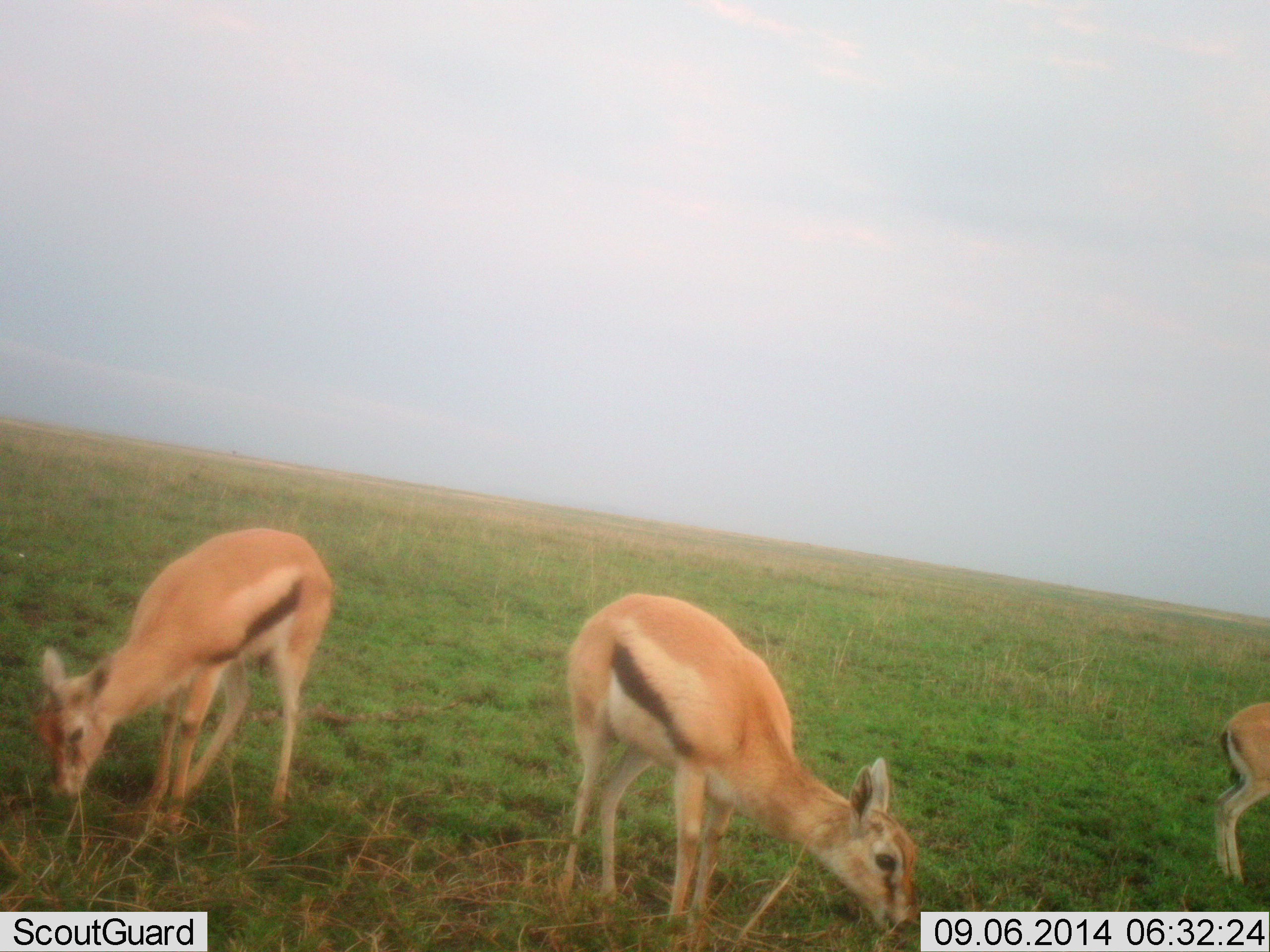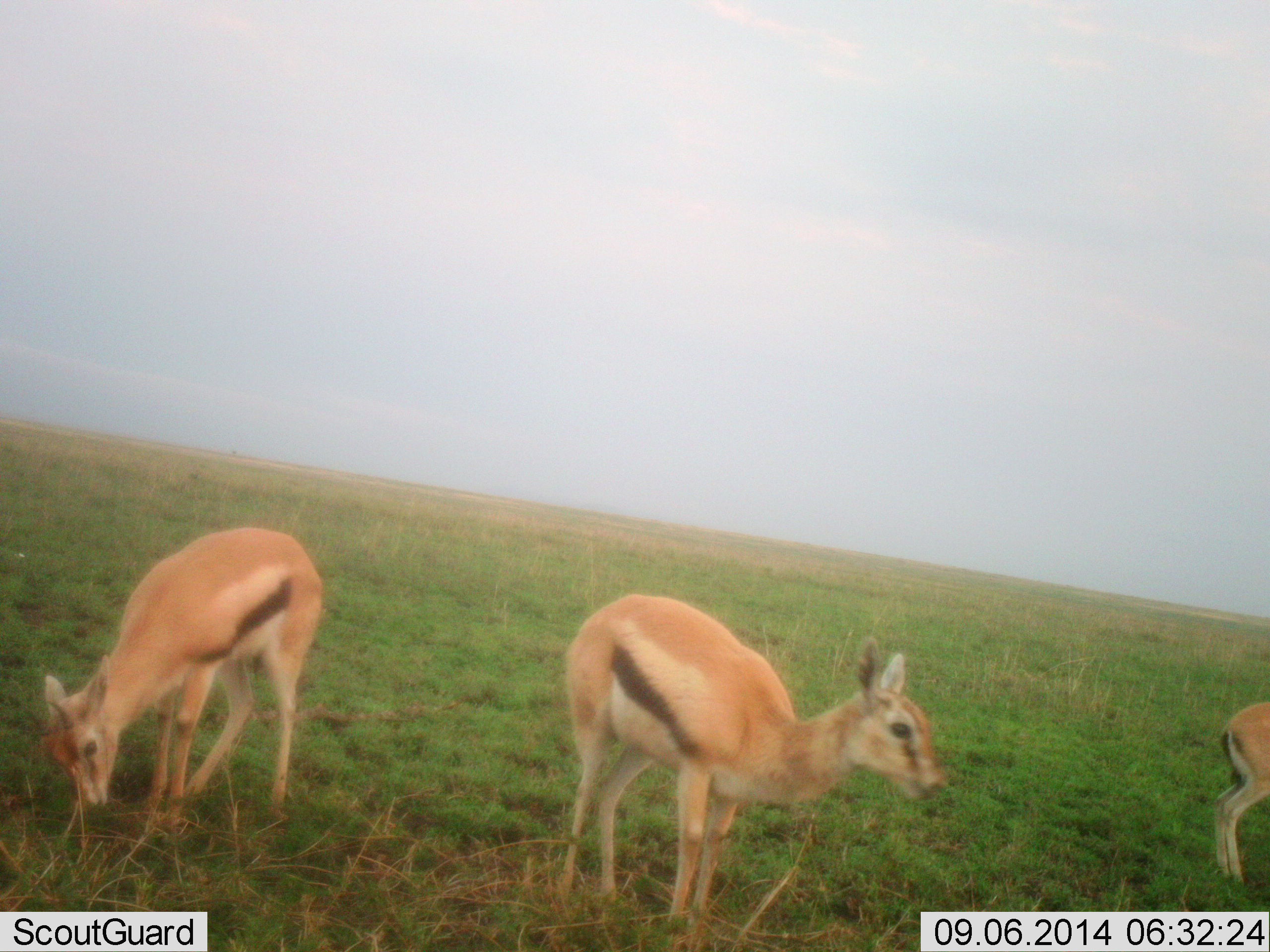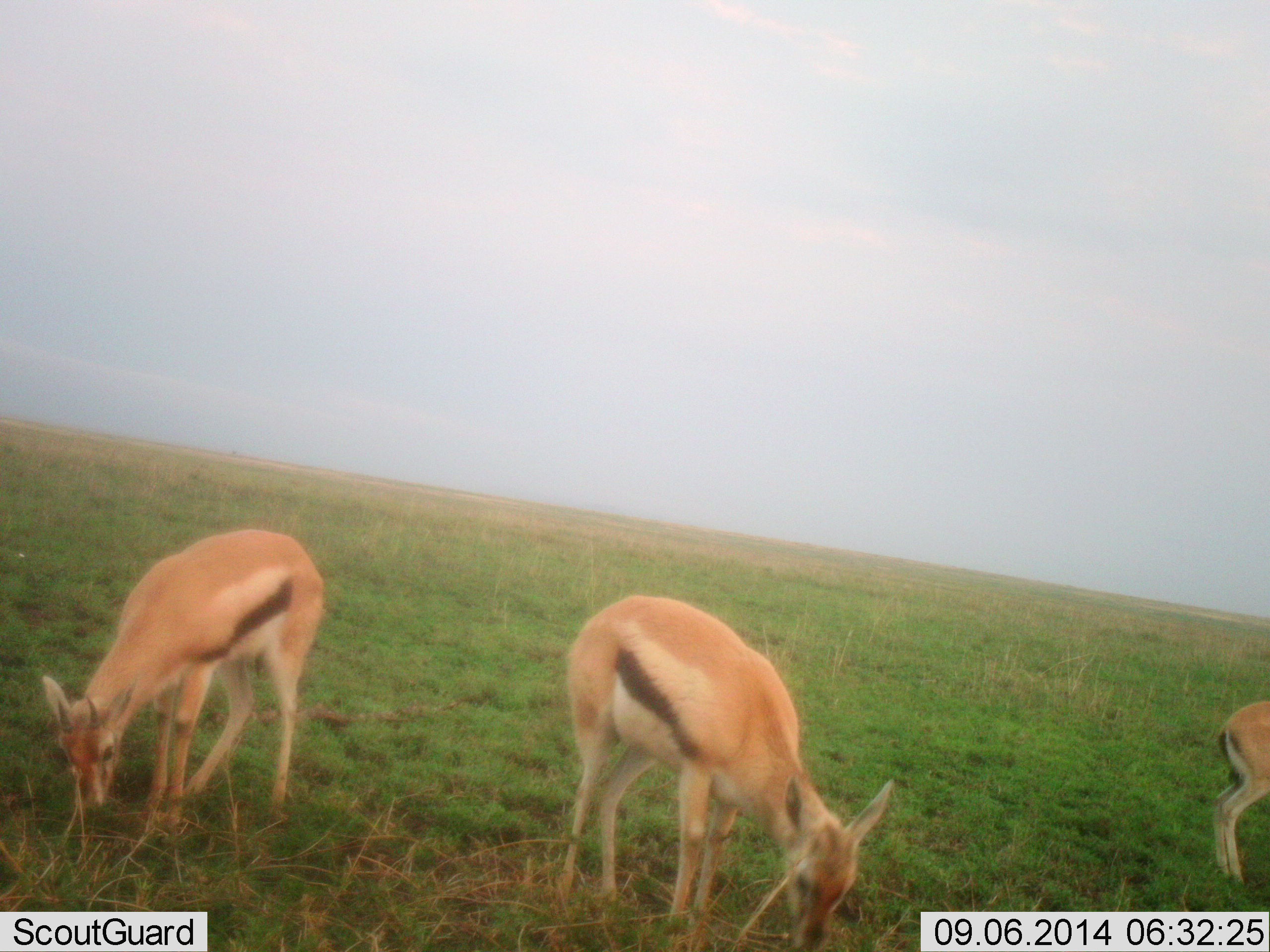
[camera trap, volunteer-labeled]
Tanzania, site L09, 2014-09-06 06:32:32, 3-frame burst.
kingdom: Animalia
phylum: Chordata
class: Mammalia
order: Artiodactyla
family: Bovidae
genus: Eudorcas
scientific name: Eudorcas thomsonii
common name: thomson's gazelle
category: gazellethomsons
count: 3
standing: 60%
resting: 0%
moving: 0%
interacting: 0%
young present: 30%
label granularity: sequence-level